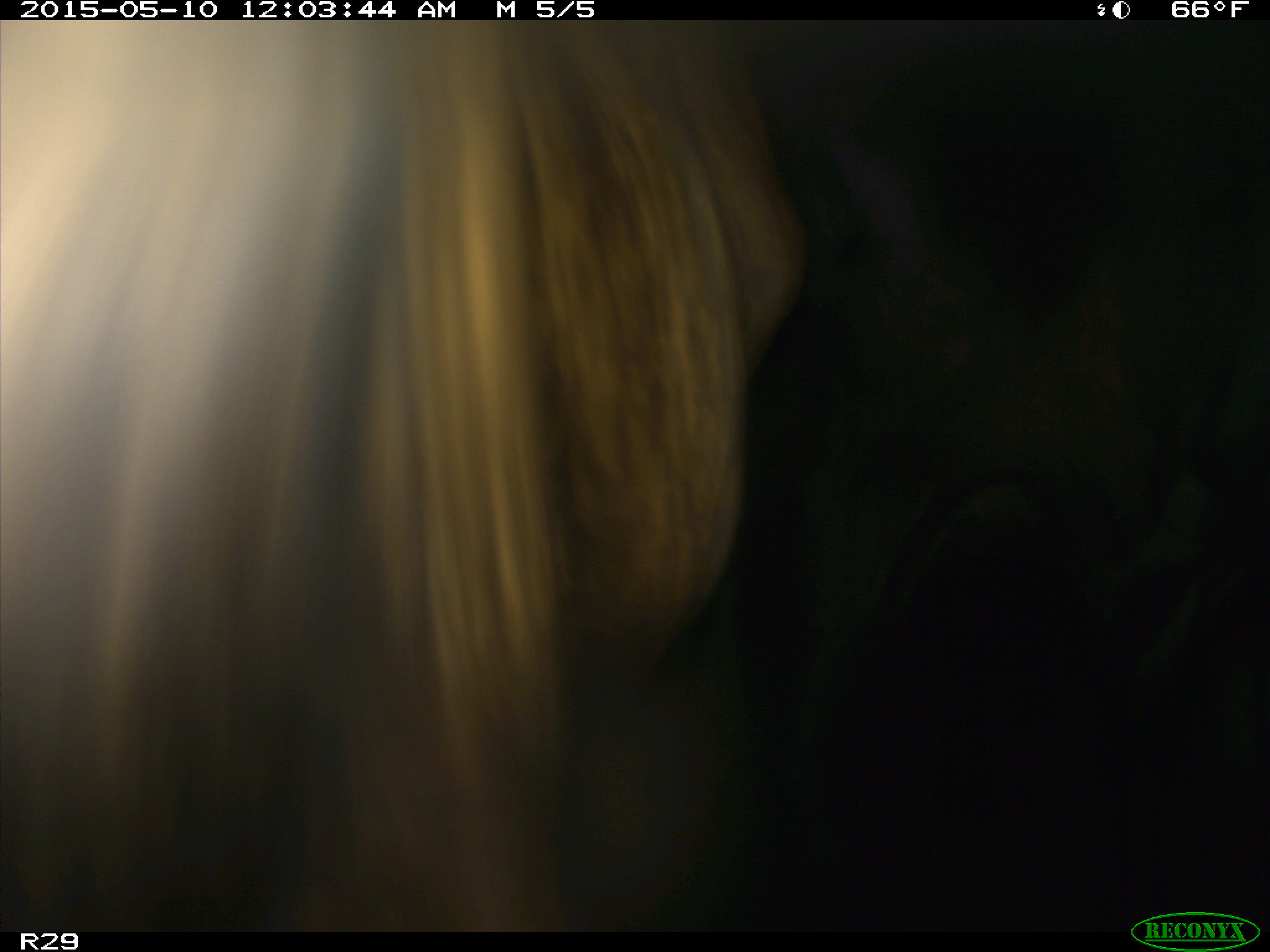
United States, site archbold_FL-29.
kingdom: Animalia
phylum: Chordata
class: Mammalia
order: Artiodactyla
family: Bovidae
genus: Bos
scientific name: Bos taurus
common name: domestic cow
Bos taurus (domestic cow).